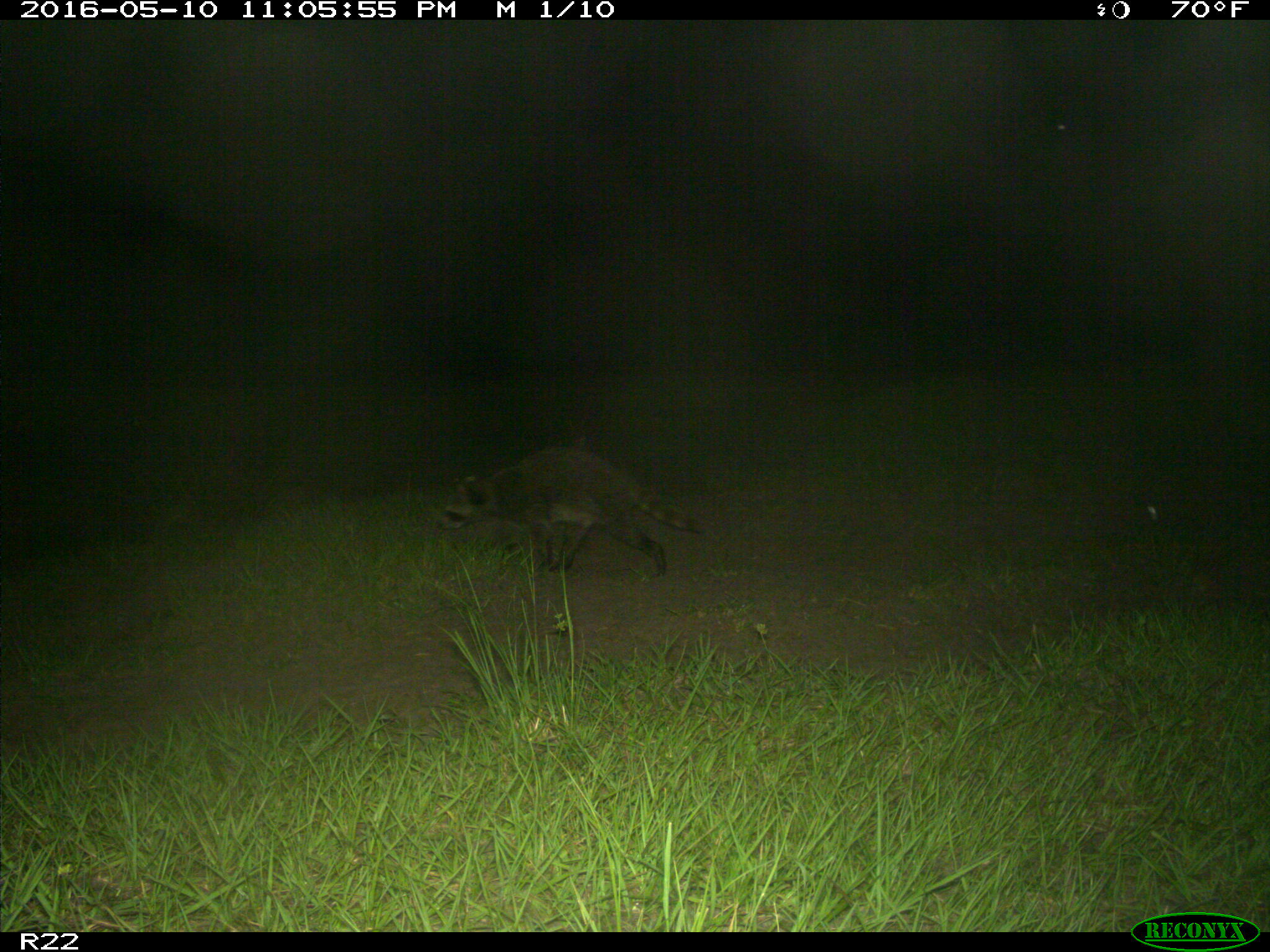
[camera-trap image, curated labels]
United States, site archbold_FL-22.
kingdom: Animalia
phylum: Chordata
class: Mammalia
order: Carnivora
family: Procyonidae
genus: Procyon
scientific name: Procyon lotor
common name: common raccoon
Procyon lotor (common raccoon).